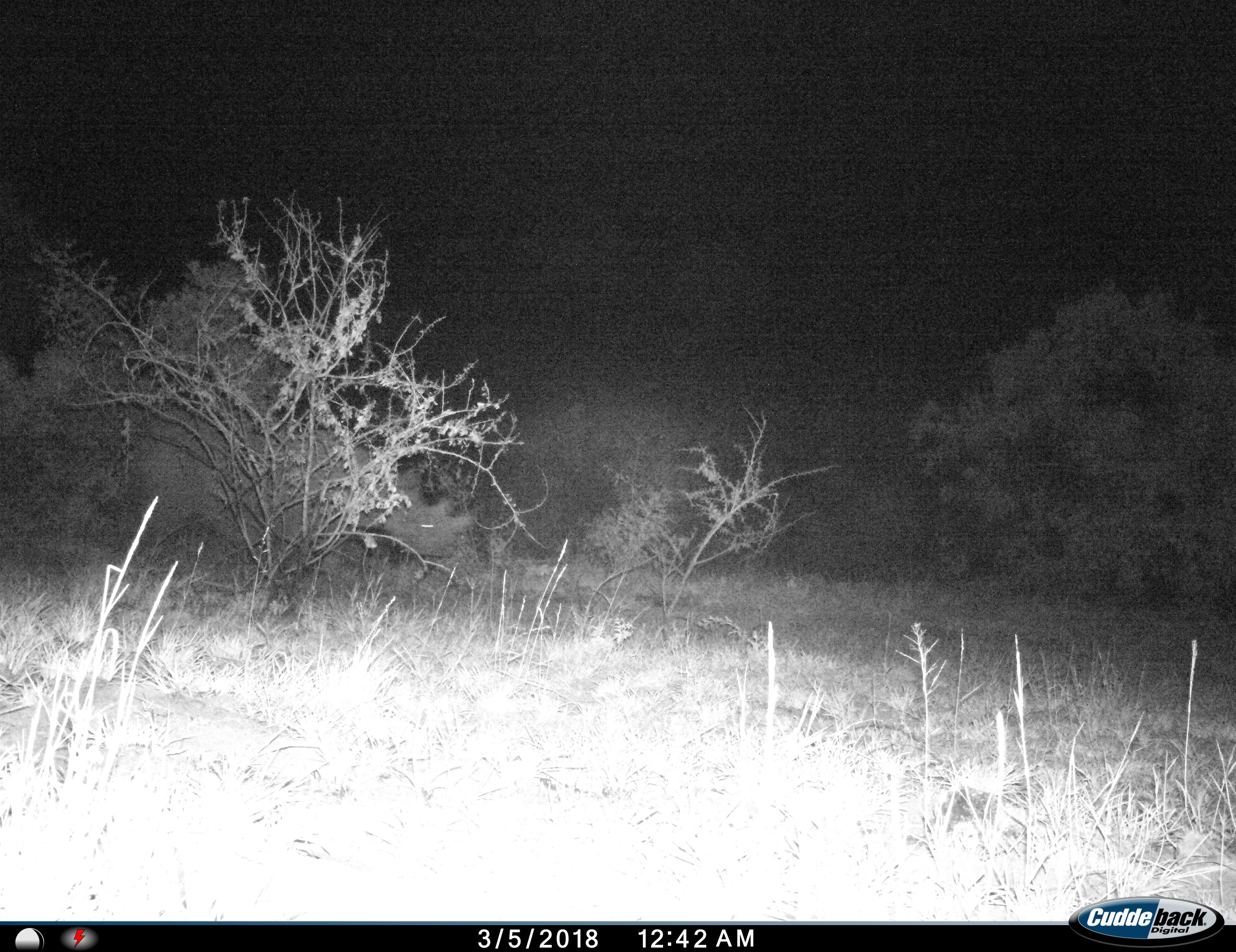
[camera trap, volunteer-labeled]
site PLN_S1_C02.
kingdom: Animalia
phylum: Chordata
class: Mammalia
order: Perissodactyla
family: Rhinocerotidae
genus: Diceros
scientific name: Diceros bicornis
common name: black rhinoceros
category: rhinocerosblack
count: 1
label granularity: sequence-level